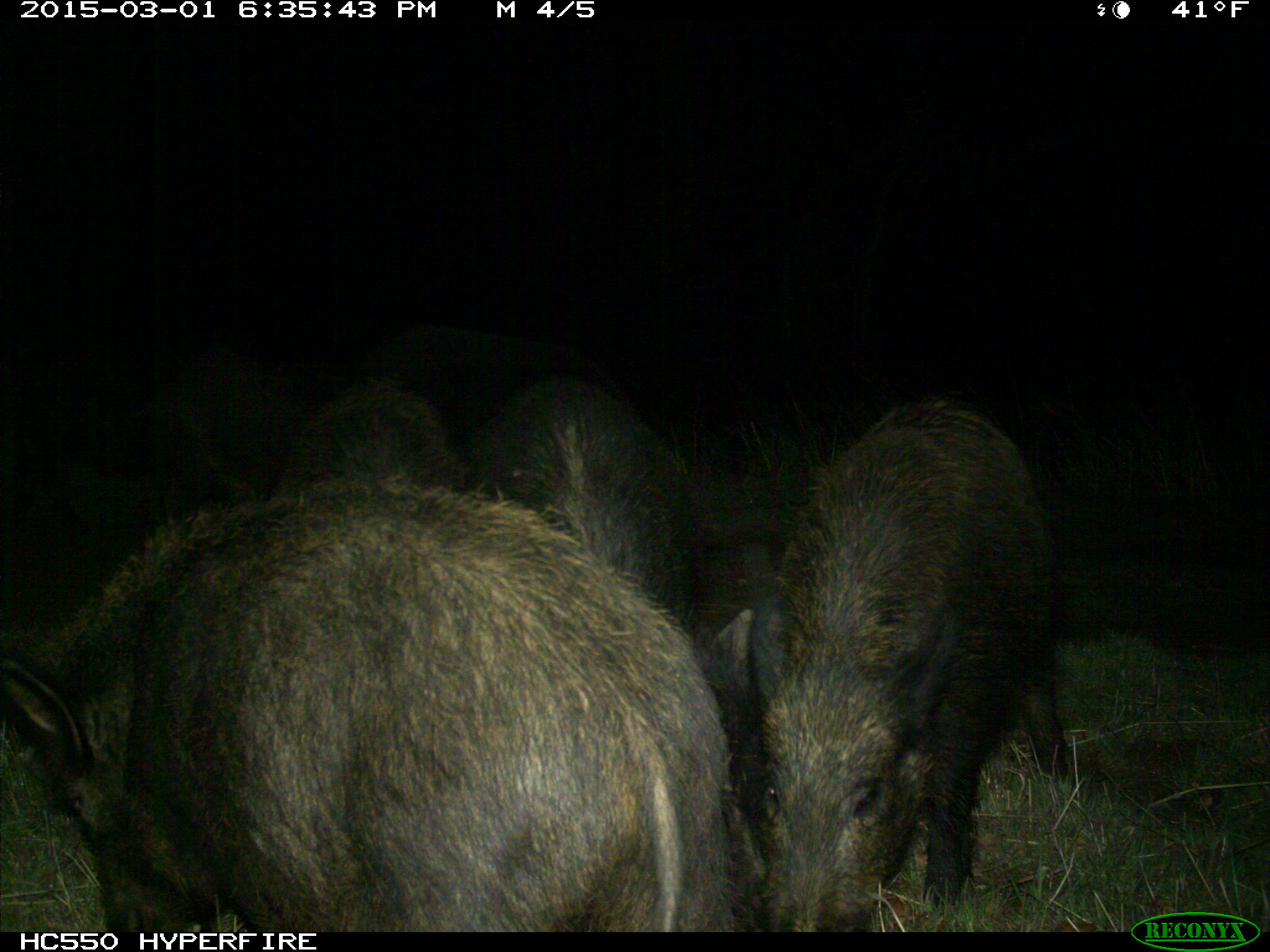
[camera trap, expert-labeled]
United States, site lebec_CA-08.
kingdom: Animalia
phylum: Chordata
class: Mammalia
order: Artiodactyla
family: Suidae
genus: Sus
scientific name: Sus scrofa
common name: wild boar